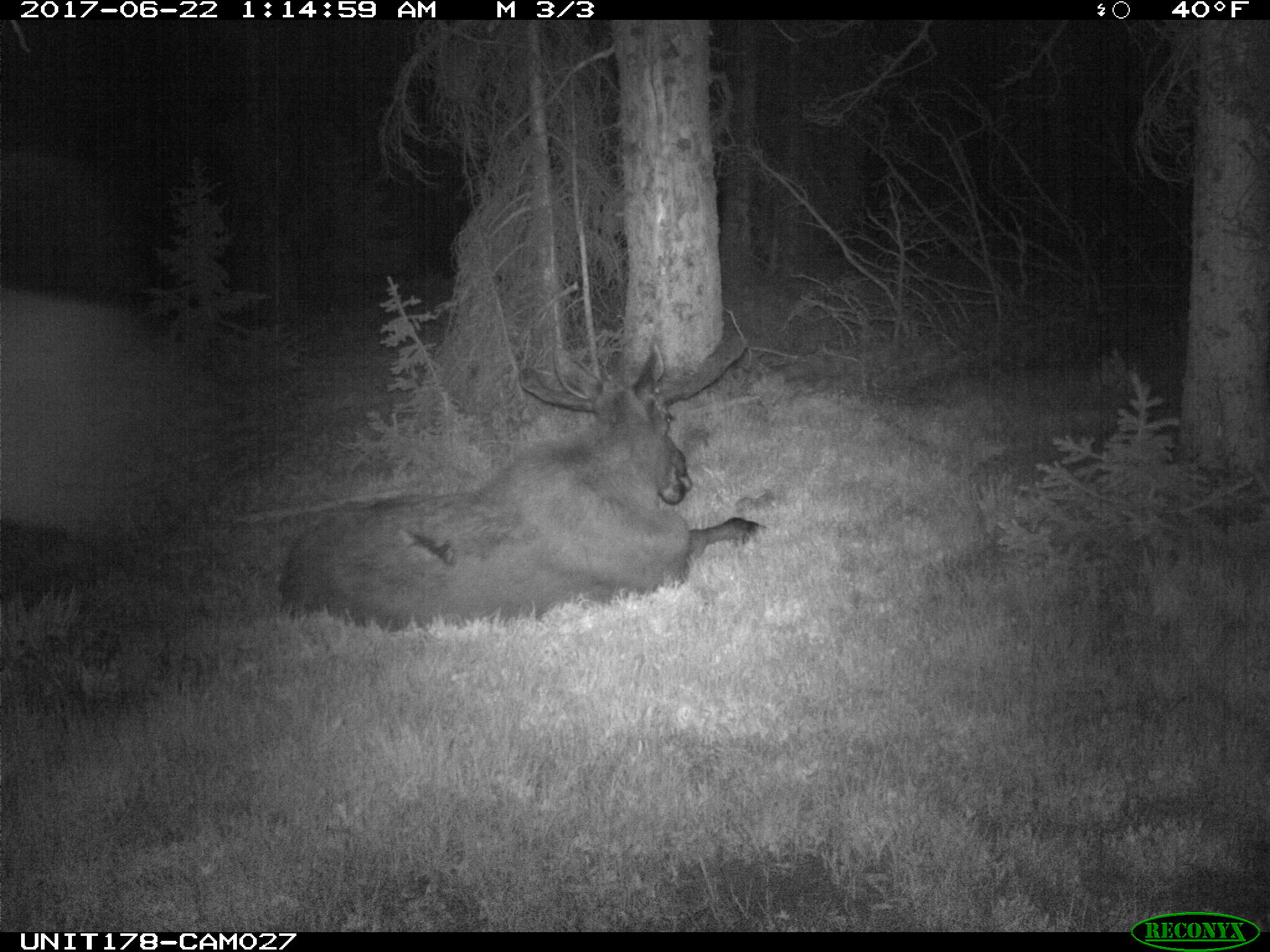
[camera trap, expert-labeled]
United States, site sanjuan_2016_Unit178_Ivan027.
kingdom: Animalia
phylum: Chordata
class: Mammalia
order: Artiodactyla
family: Cervidae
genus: Alces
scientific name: Alces alces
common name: moose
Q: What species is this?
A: Alces alces (moose).